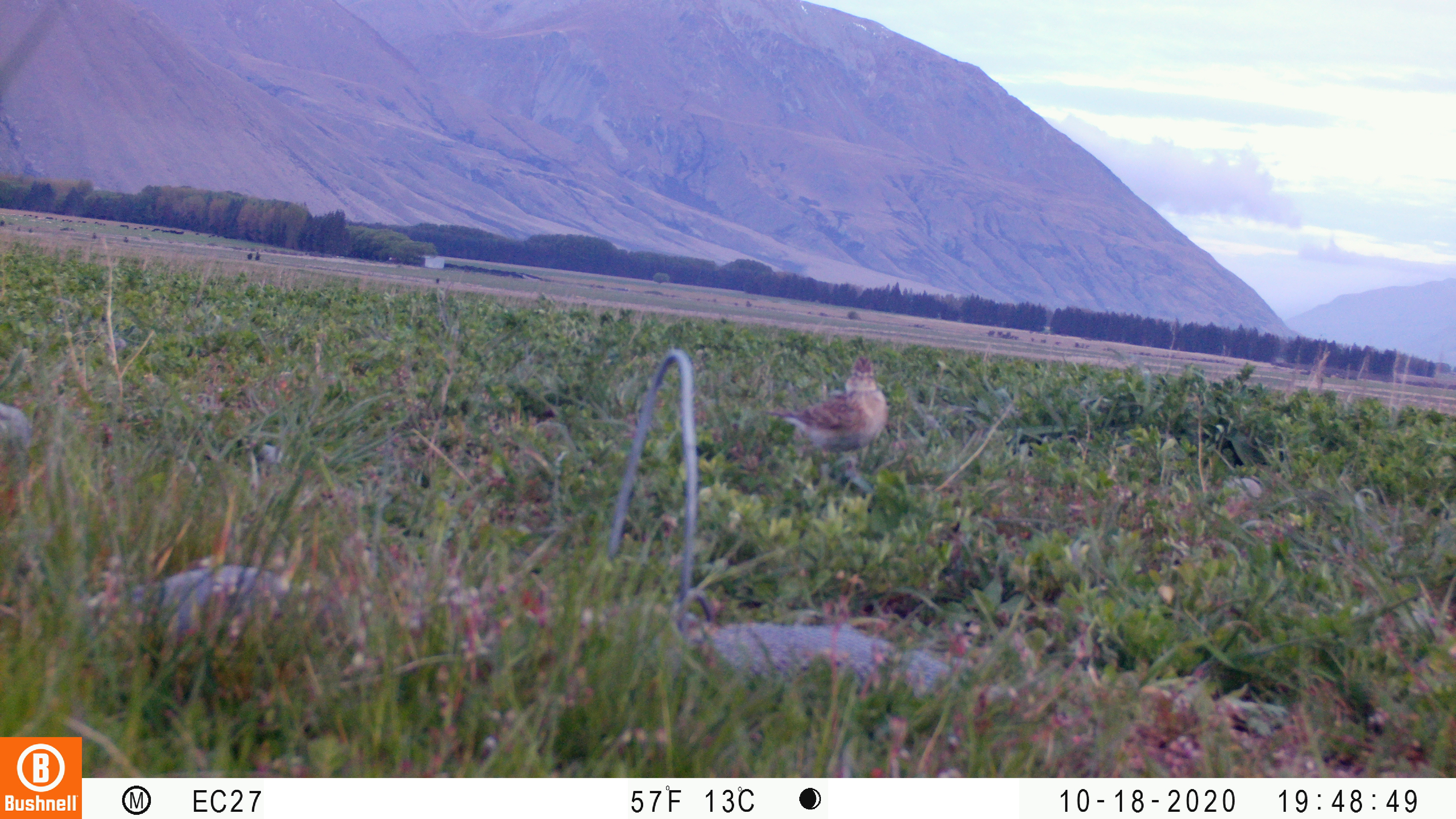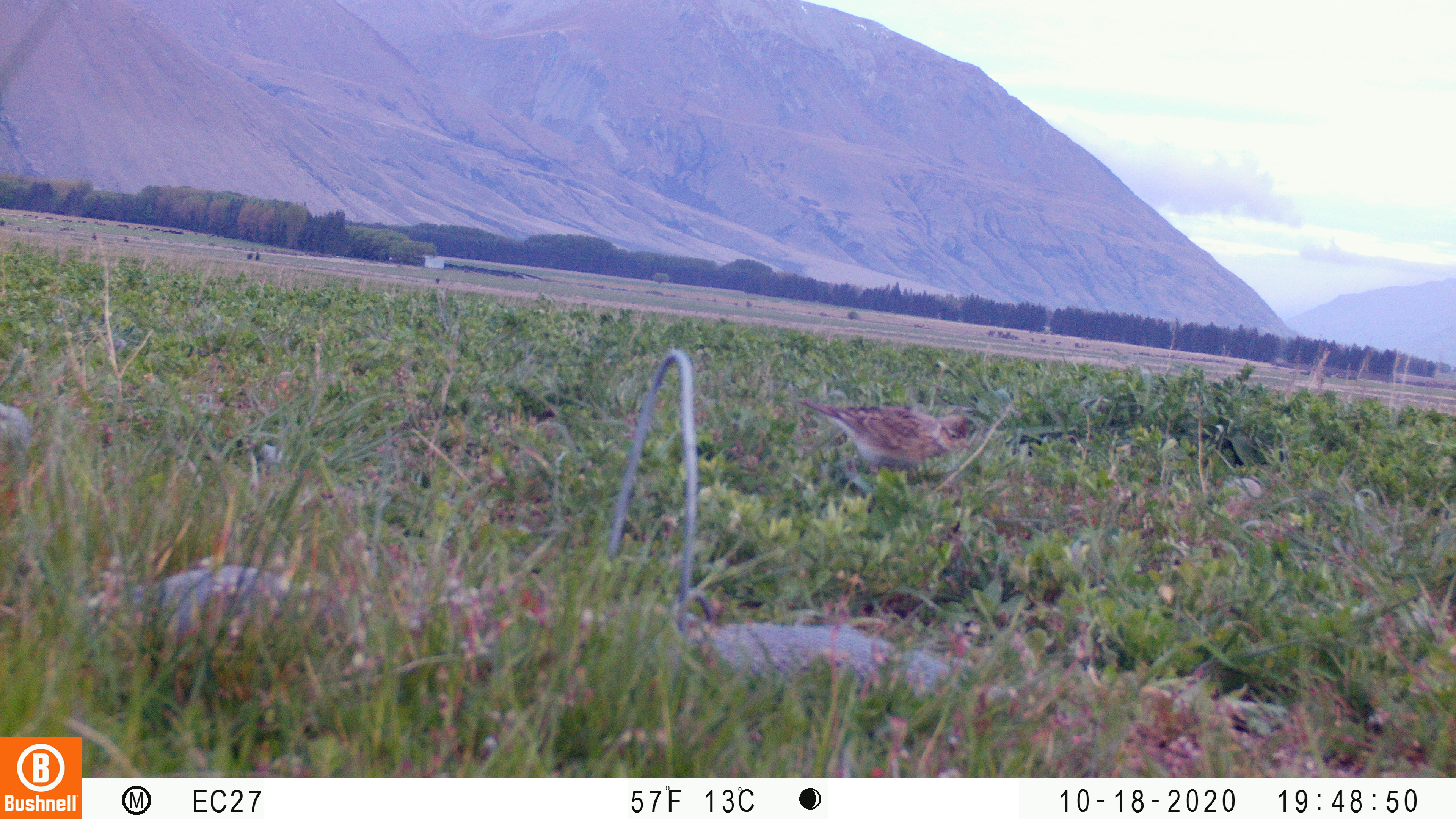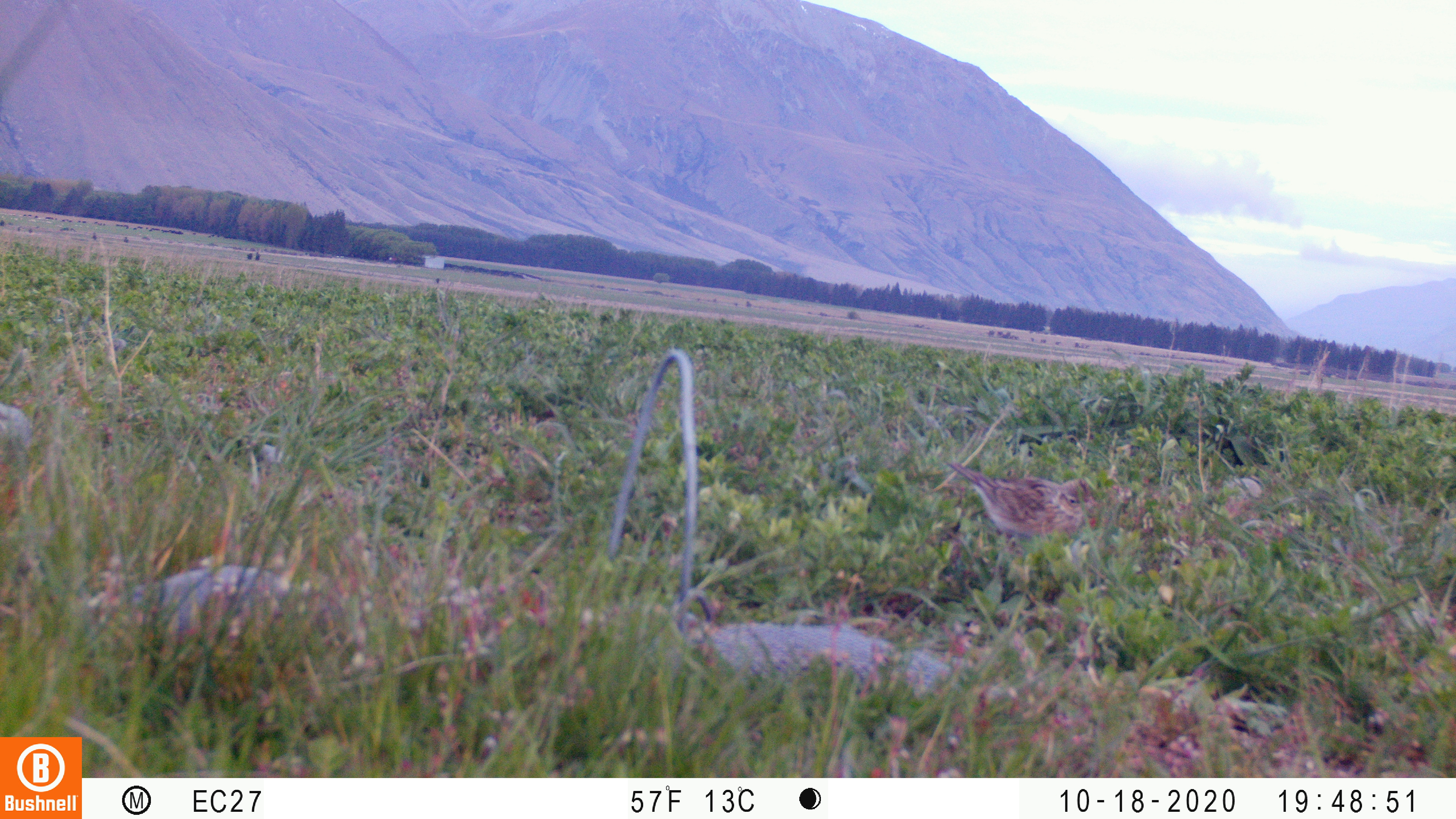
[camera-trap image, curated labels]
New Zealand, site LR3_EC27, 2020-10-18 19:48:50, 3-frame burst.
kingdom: Animalia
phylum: Chordata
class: Aves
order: Passeriformes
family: Motacillidae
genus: Anthus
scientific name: Anthus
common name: pipit